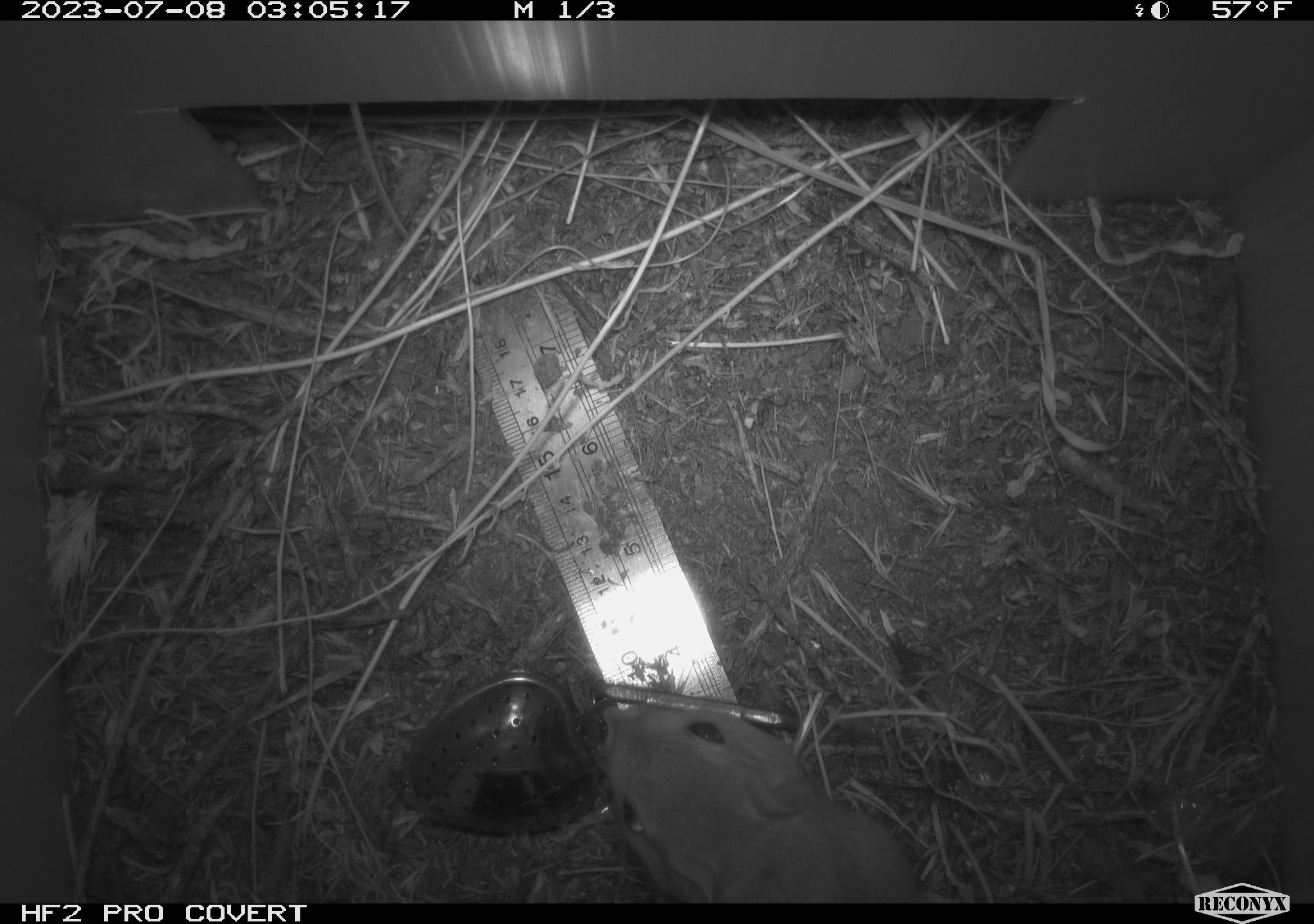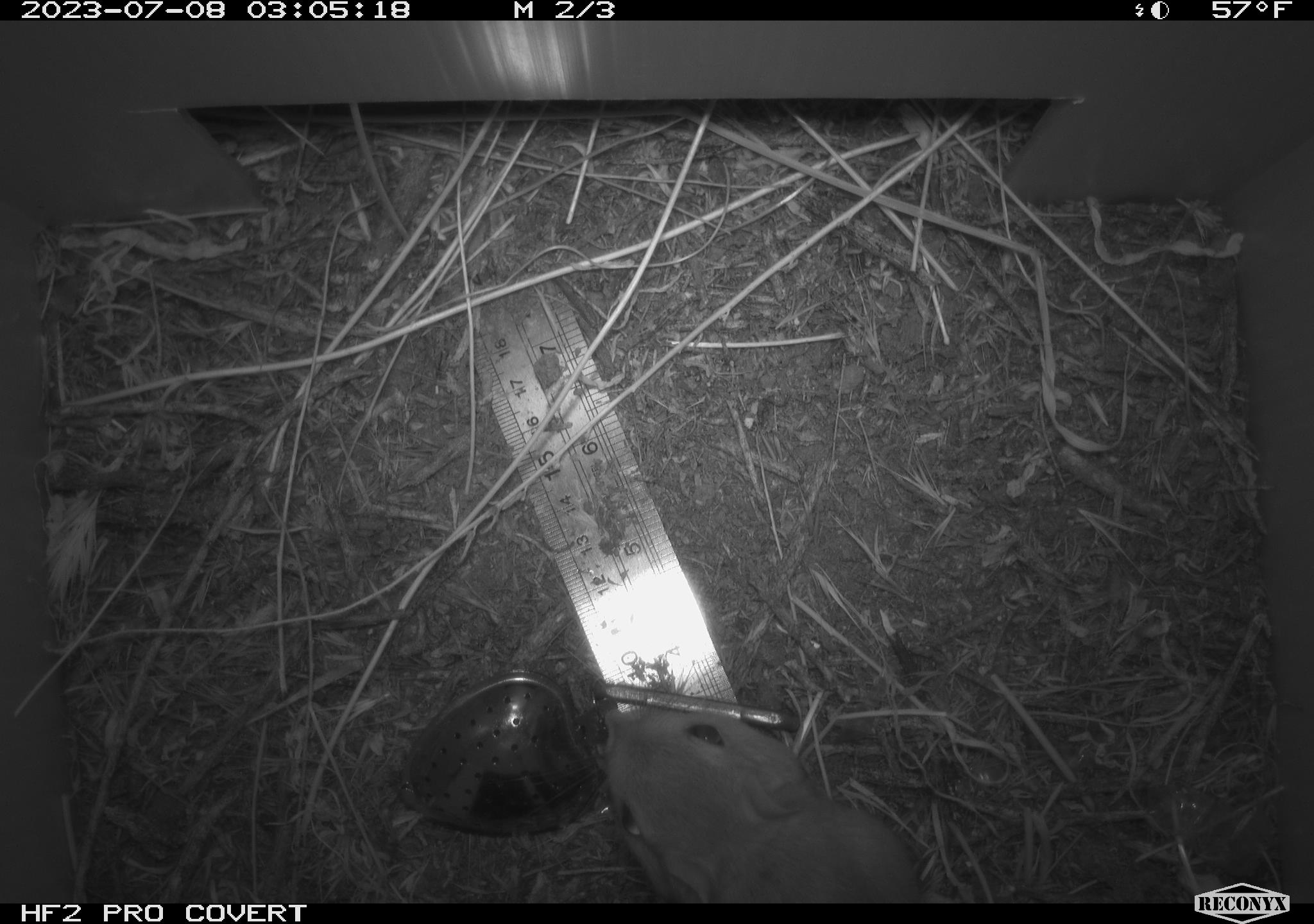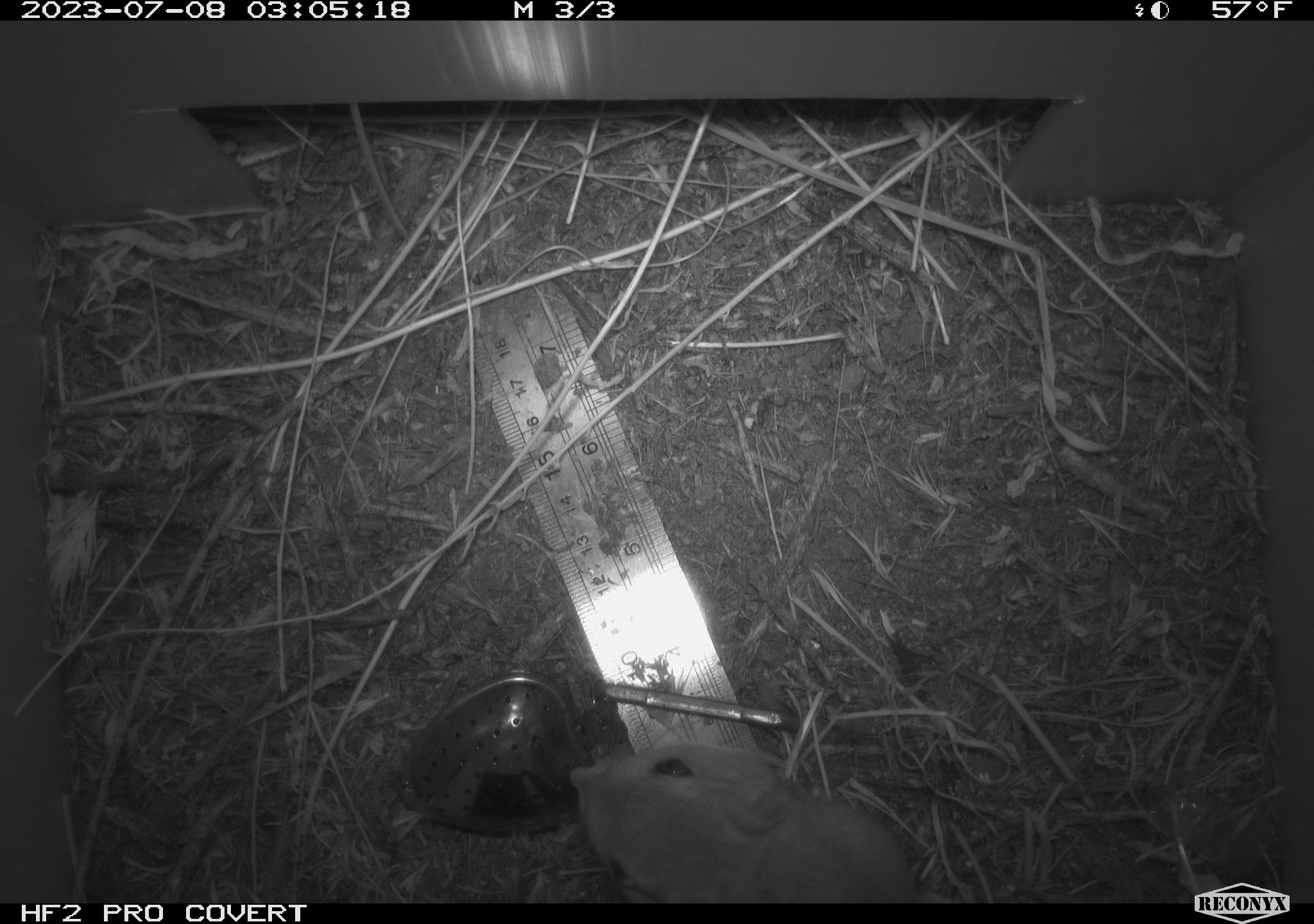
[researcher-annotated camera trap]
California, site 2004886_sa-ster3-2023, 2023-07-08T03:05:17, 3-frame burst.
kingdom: Animalia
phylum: Chordata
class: Mammalia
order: Rodentia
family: Heteromyidae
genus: Dipodomys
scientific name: Dipodomys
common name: kangaroo rats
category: dipodomys species